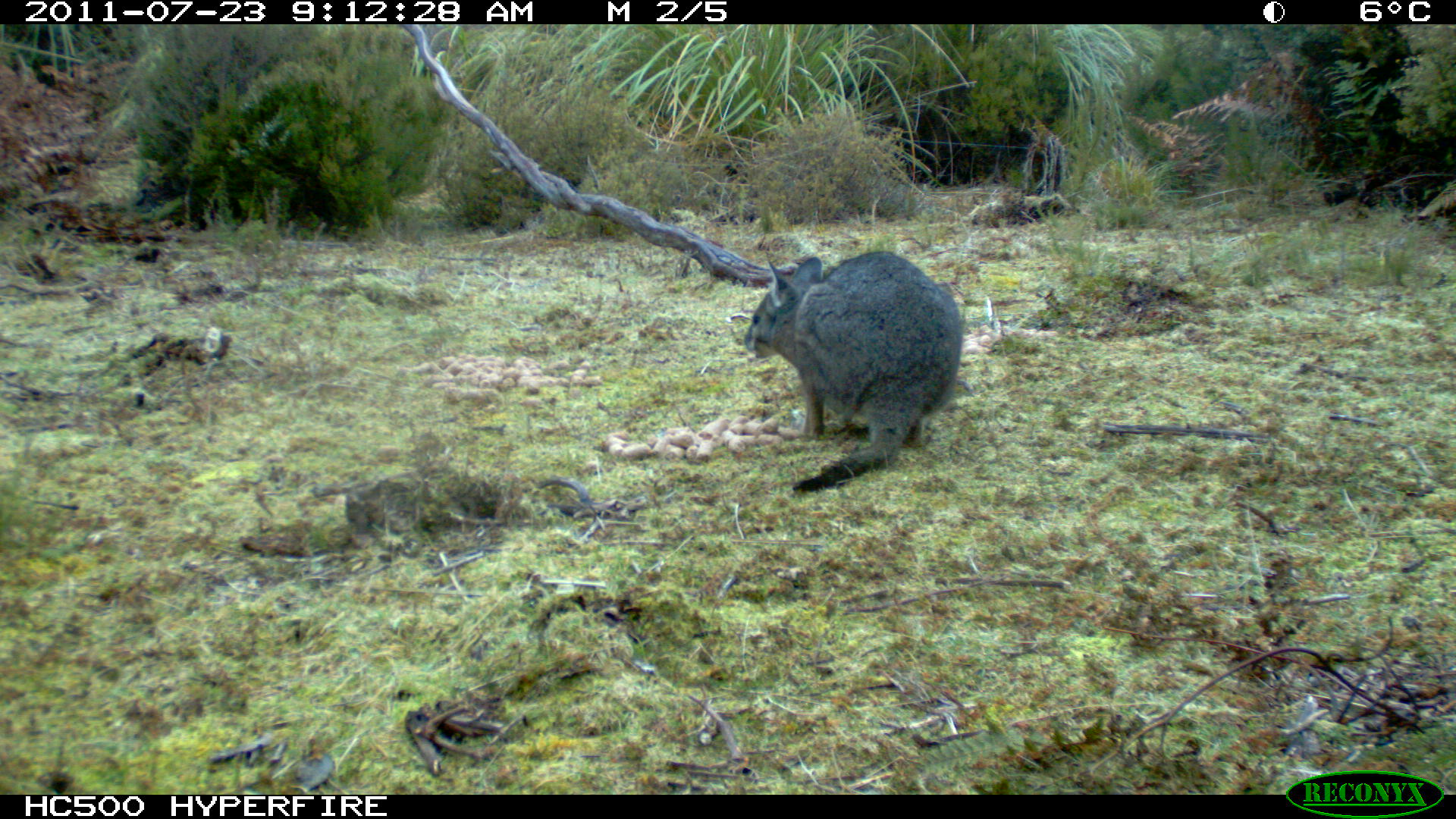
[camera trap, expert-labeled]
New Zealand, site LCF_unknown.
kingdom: Animalia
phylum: Chordata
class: Mammalia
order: Diprotodontia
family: Macropodidae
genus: Notamacropus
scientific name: Notamacropus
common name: wallaby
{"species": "wallaby (Notamacropus)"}